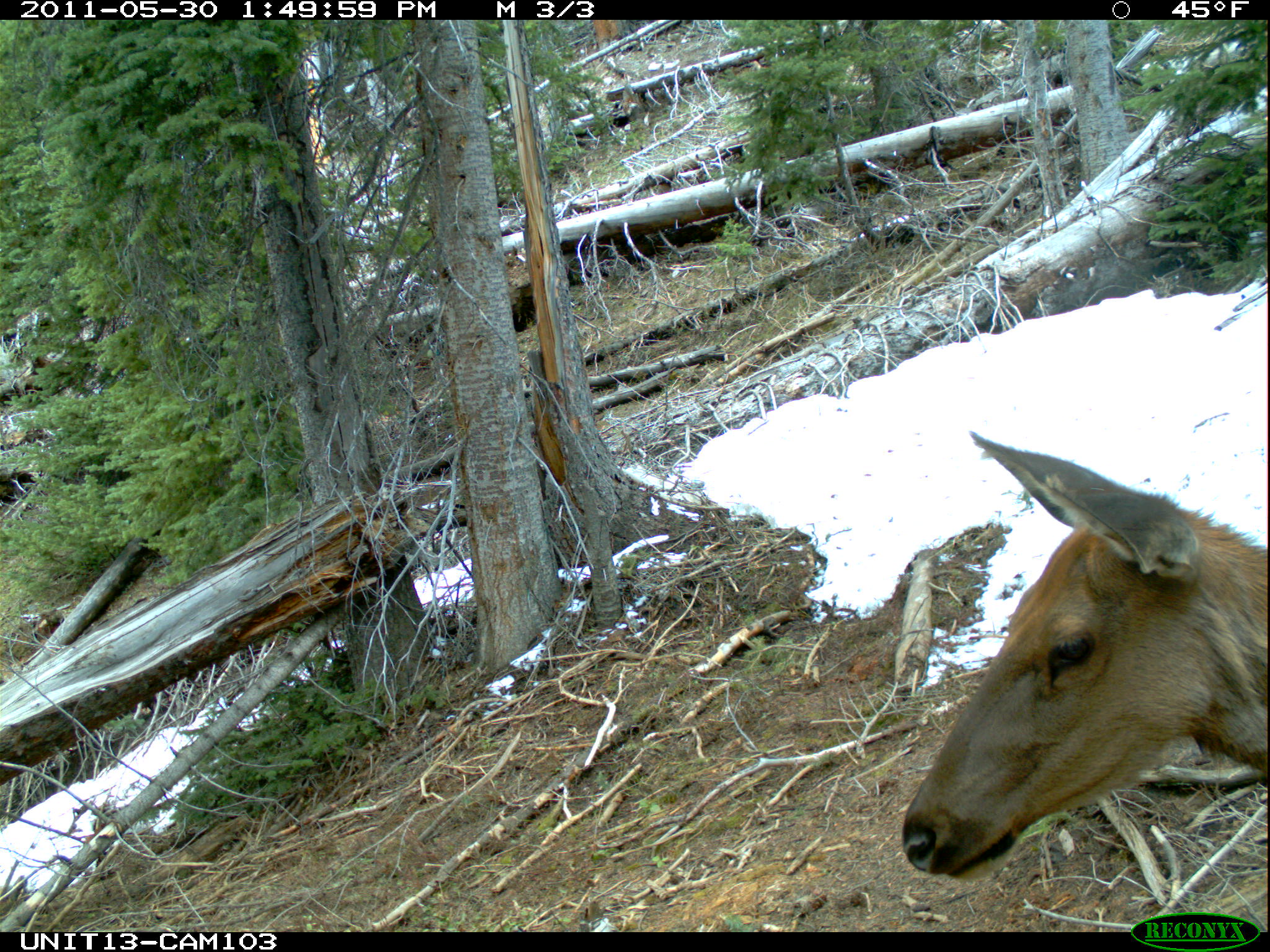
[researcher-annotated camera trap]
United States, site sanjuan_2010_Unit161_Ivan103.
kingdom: Animalia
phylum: Chordata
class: Mammalia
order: Artiodactyla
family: Cervidae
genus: Cervus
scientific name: Cervus elaphus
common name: red deer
Cervus elaphus (red deer).